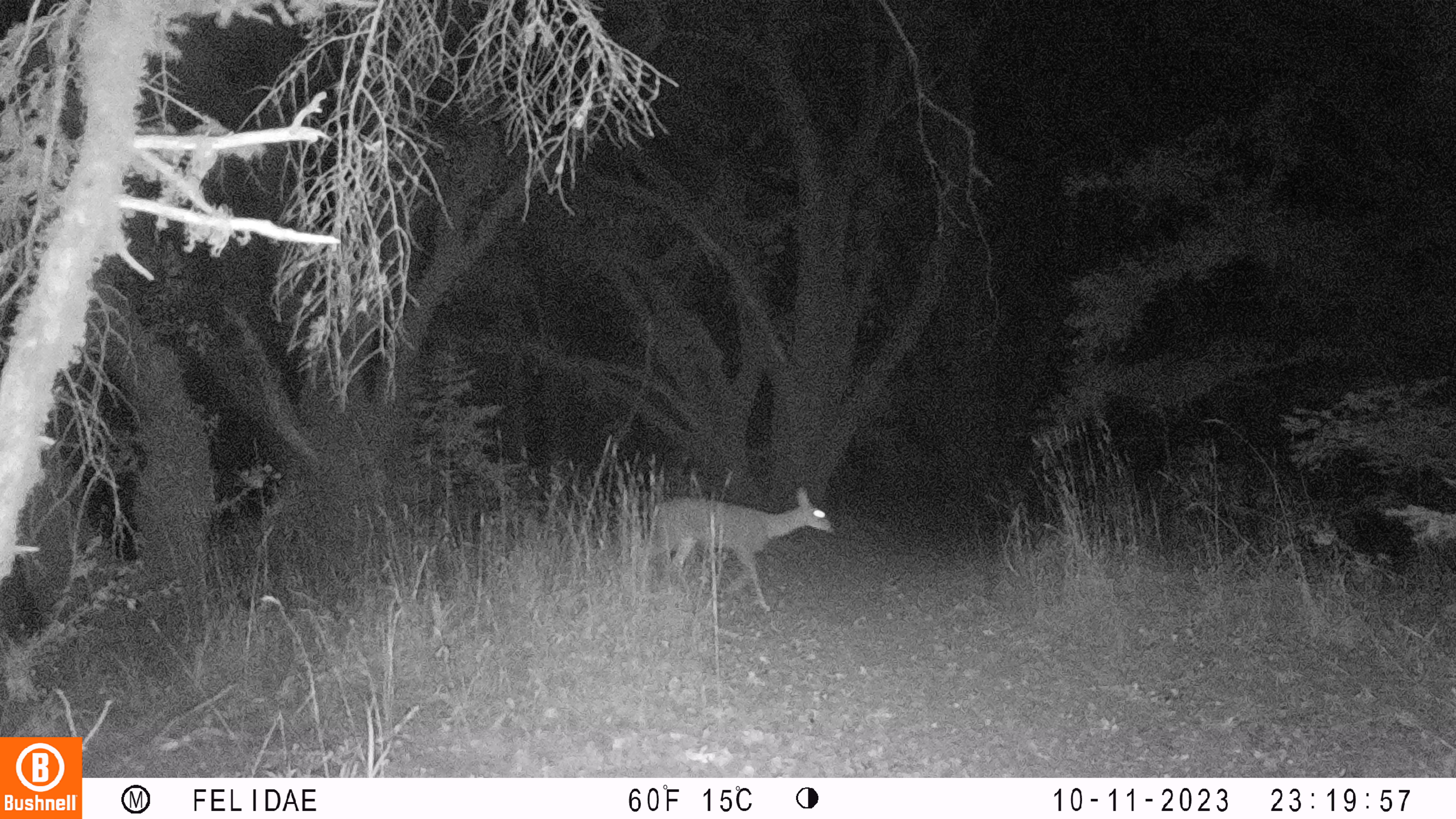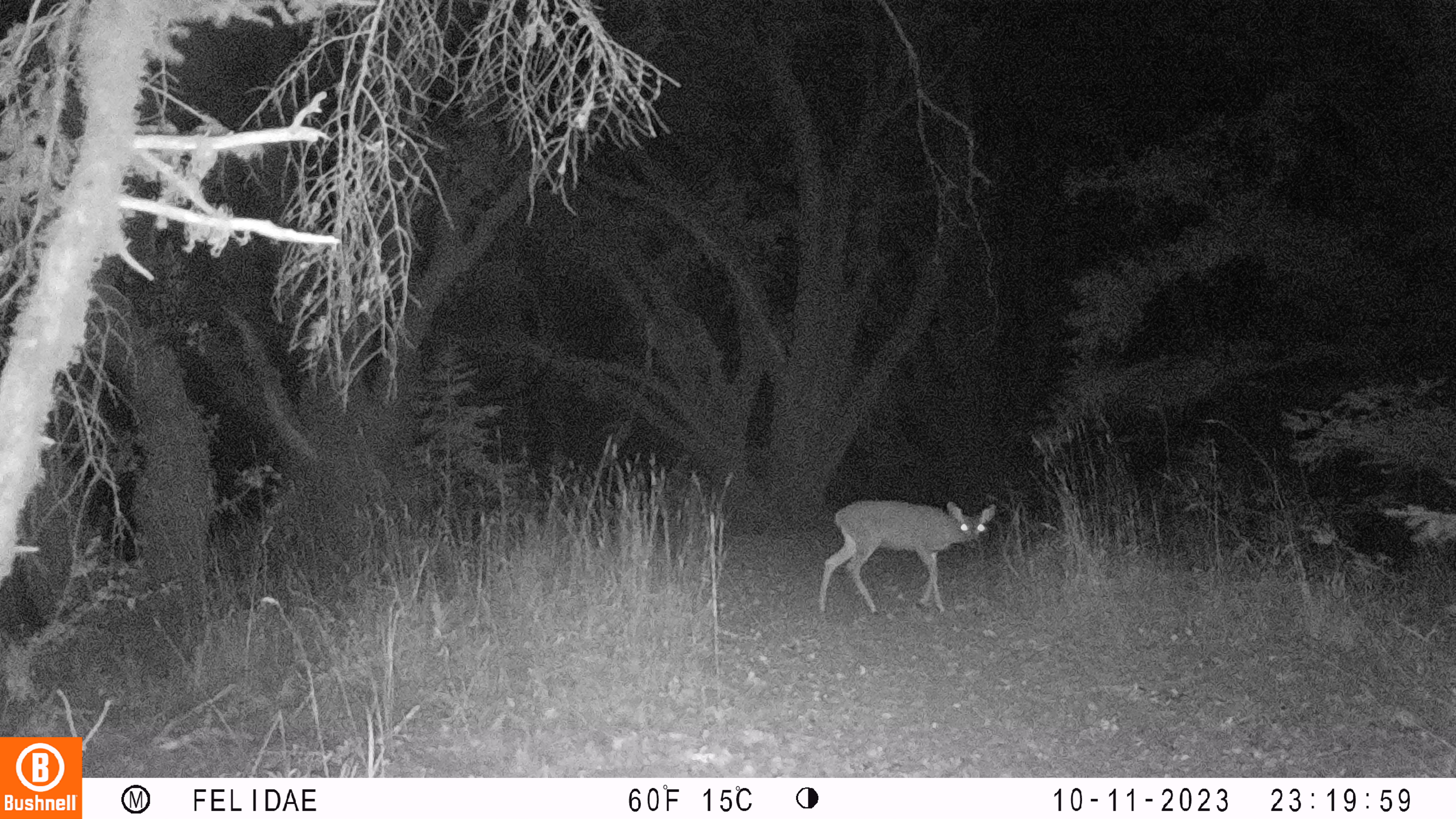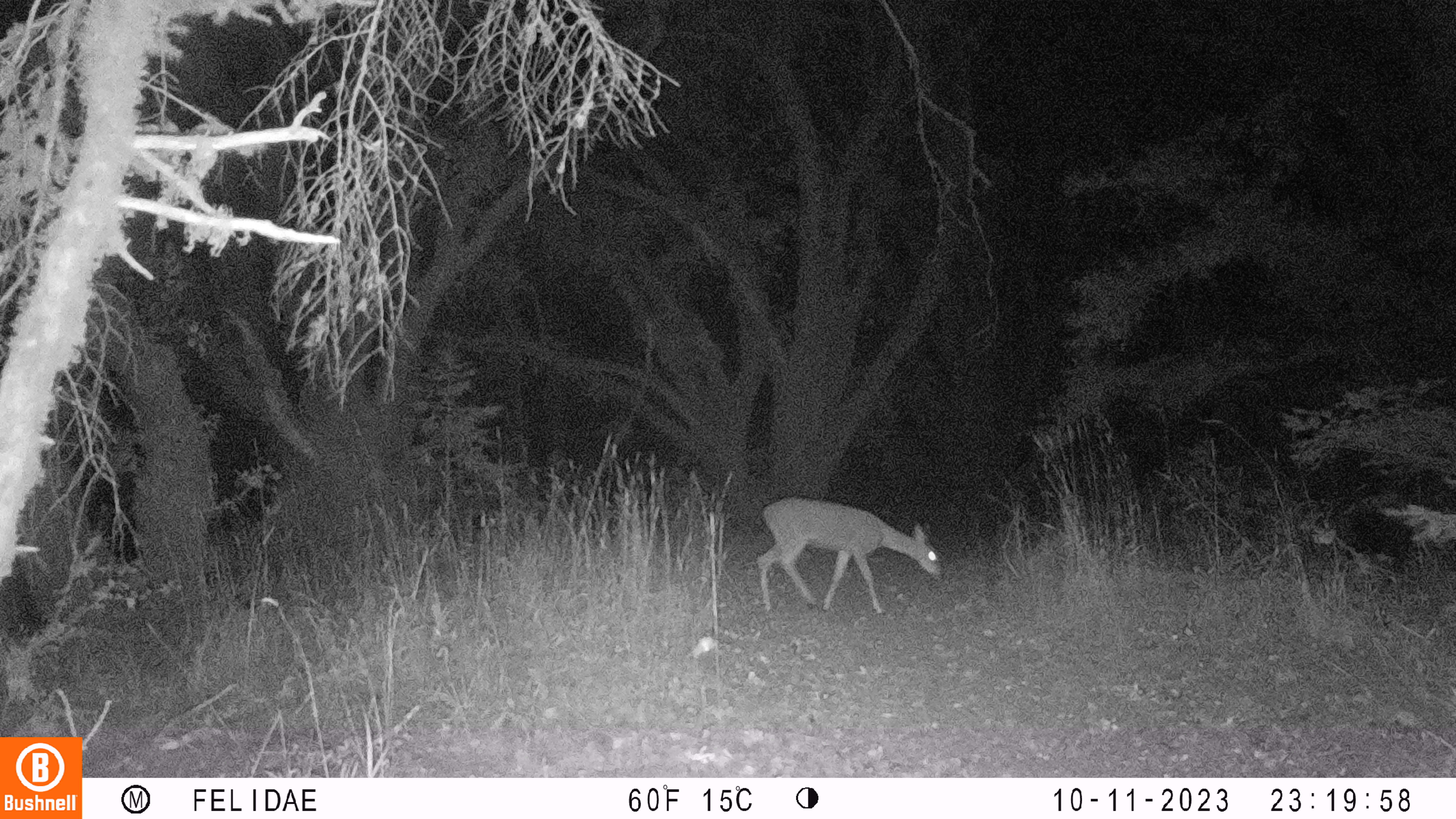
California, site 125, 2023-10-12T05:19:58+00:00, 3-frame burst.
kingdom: Animalia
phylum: Chordata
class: Mammalia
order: Artiodactyla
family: Cervidae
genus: Odocoileus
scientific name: Odocoileus hemionus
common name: mule deer